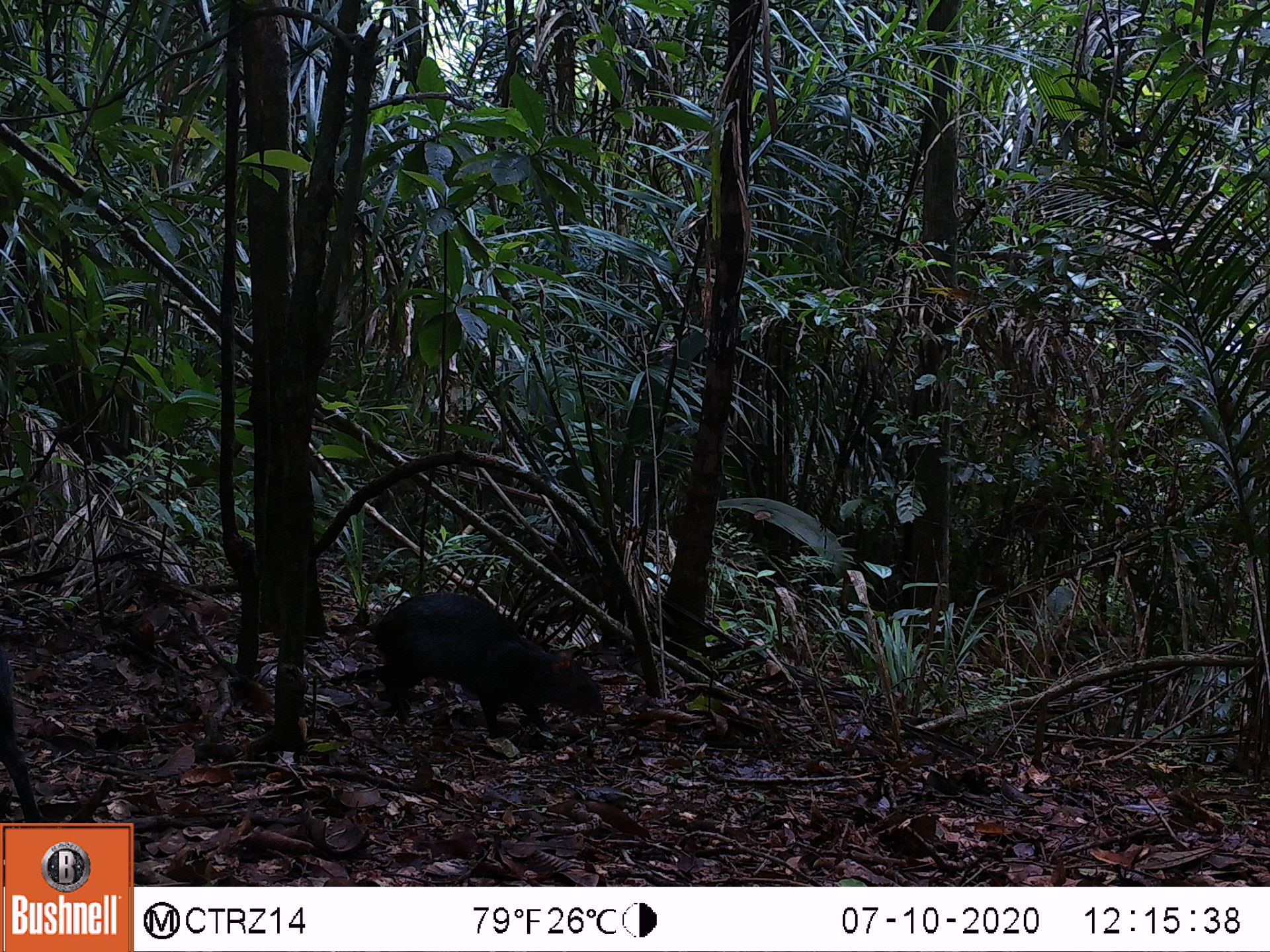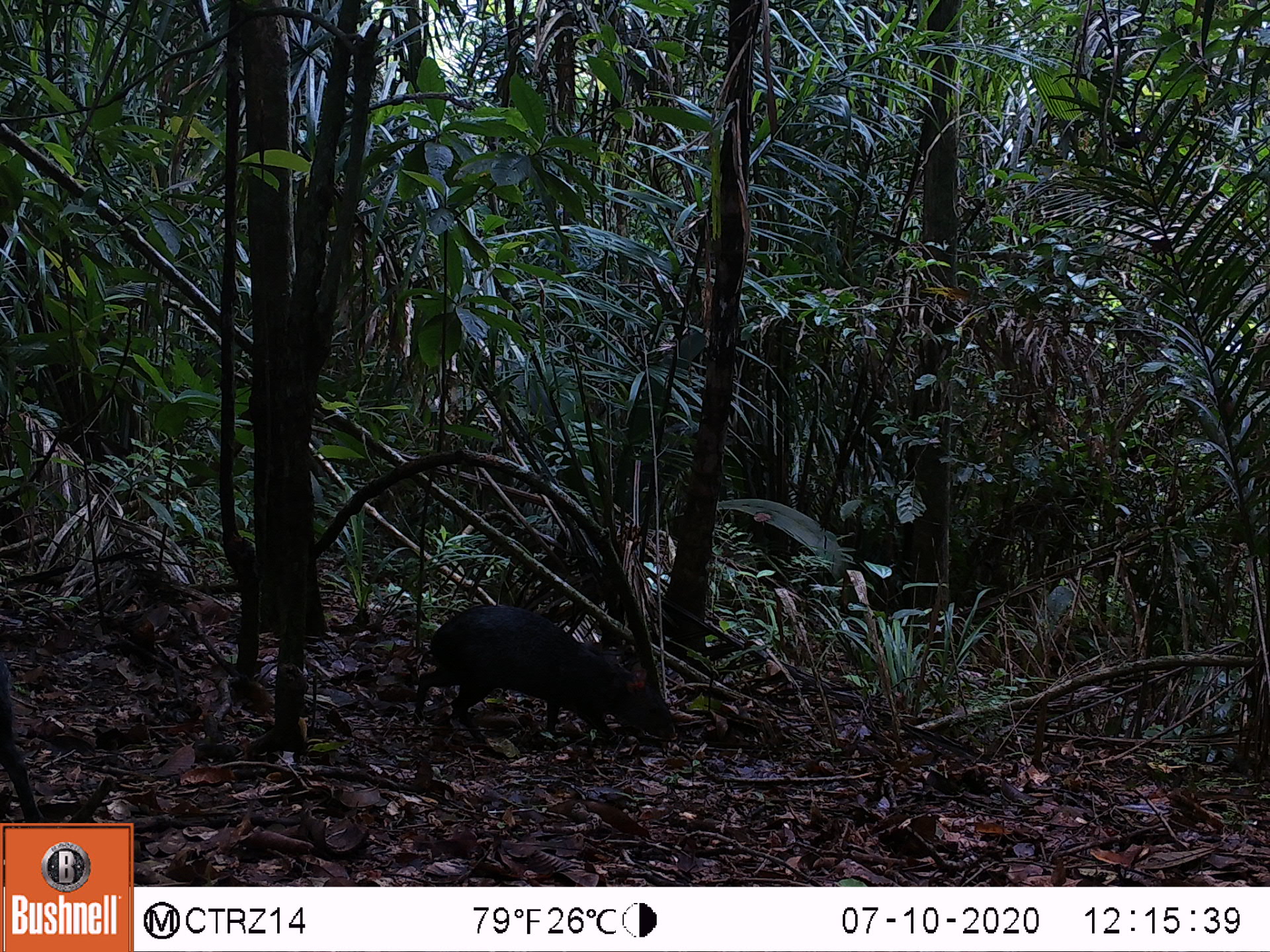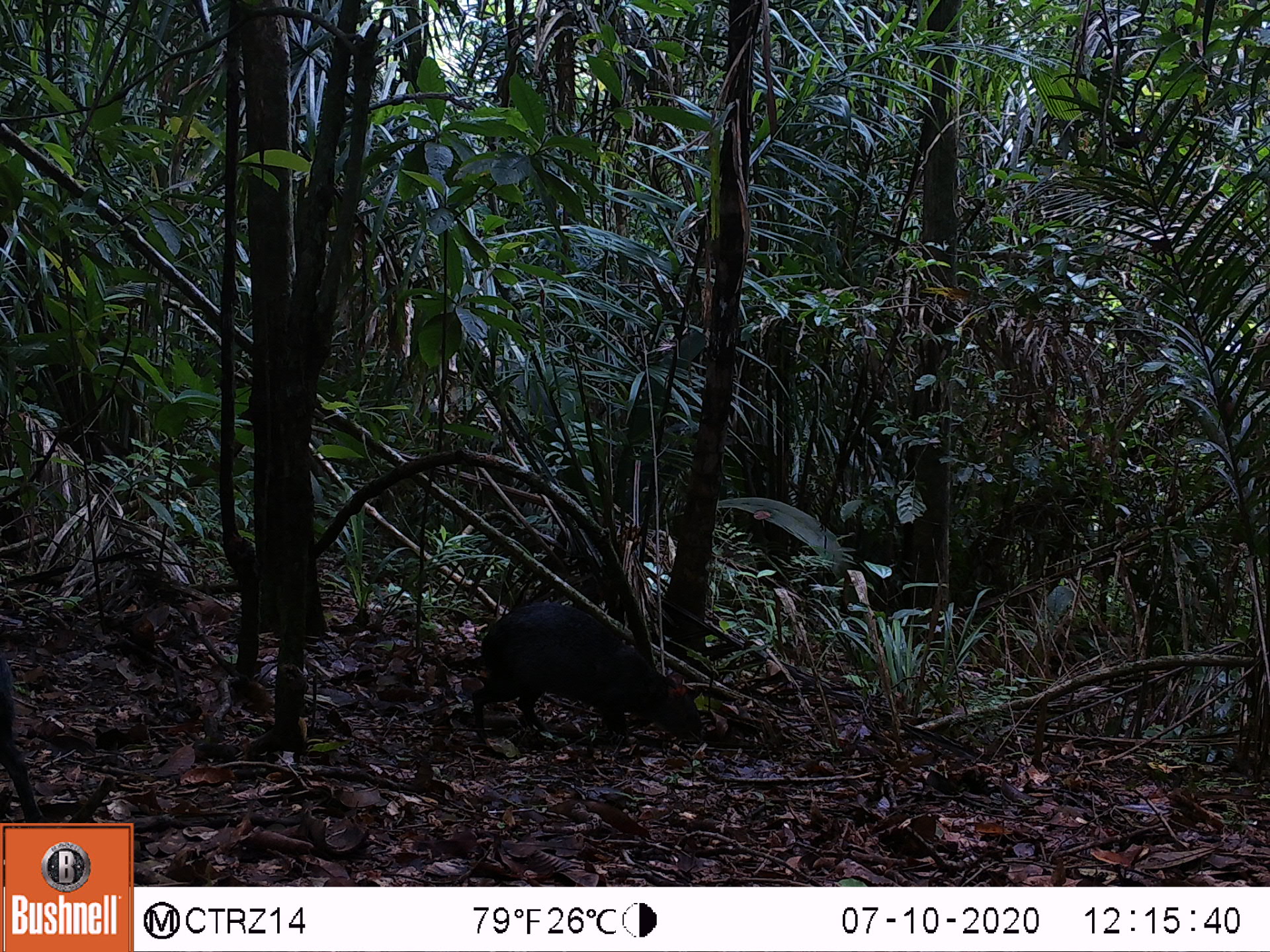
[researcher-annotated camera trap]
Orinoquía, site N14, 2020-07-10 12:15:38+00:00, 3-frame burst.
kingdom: Animalia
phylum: Chordata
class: Mammalia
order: Rodentia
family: Dasyproctidae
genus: Dasyprocta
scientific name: Dasyprocta fuliginosa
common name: black agouti